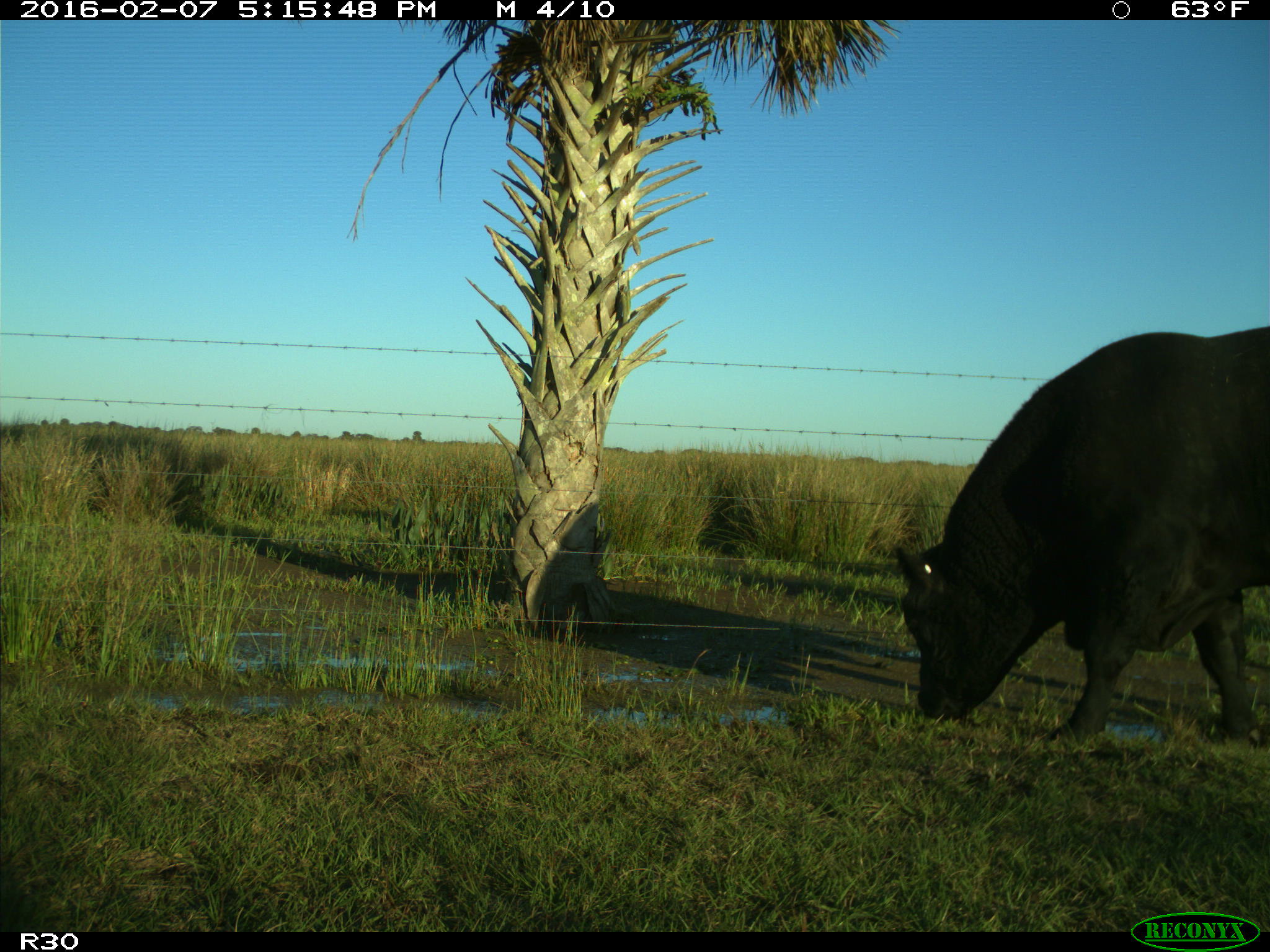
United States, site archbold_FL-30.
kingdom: Animalia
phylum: Chordata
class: Mammalia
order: Artiodactyla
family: Bovidae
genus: Bos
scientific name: Bos taurus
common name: domestic cow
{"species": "Bos taurus (domestic cow)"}